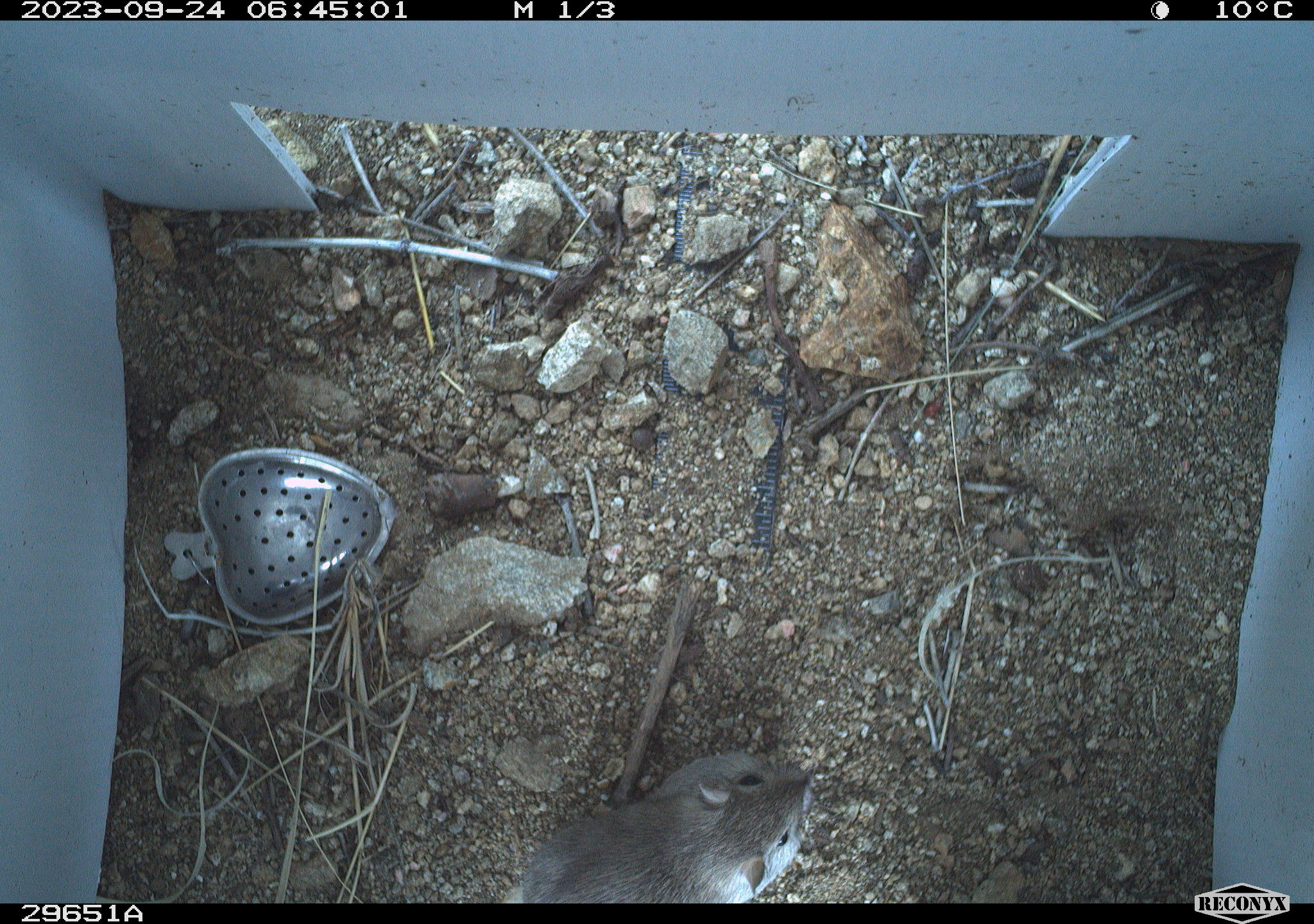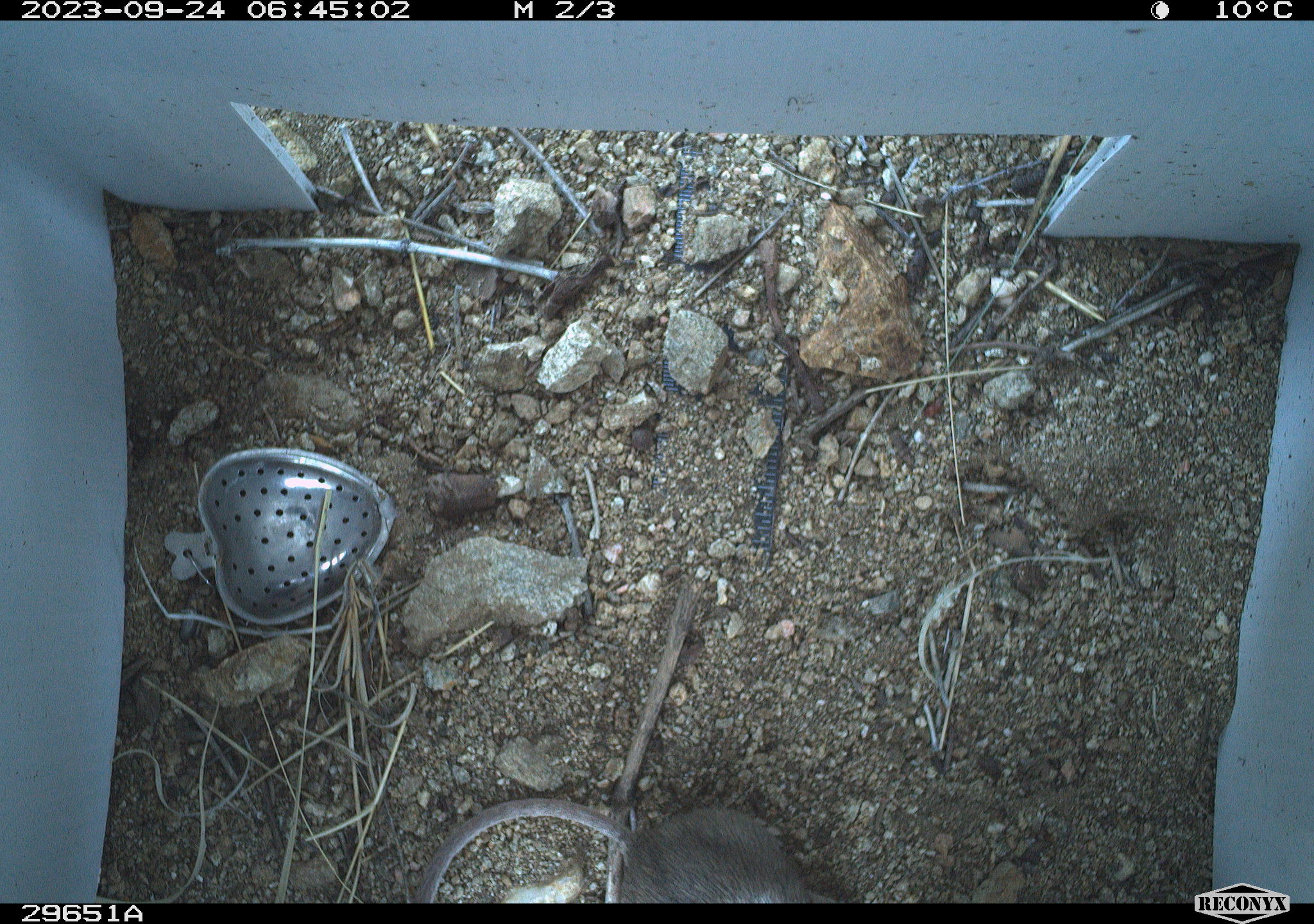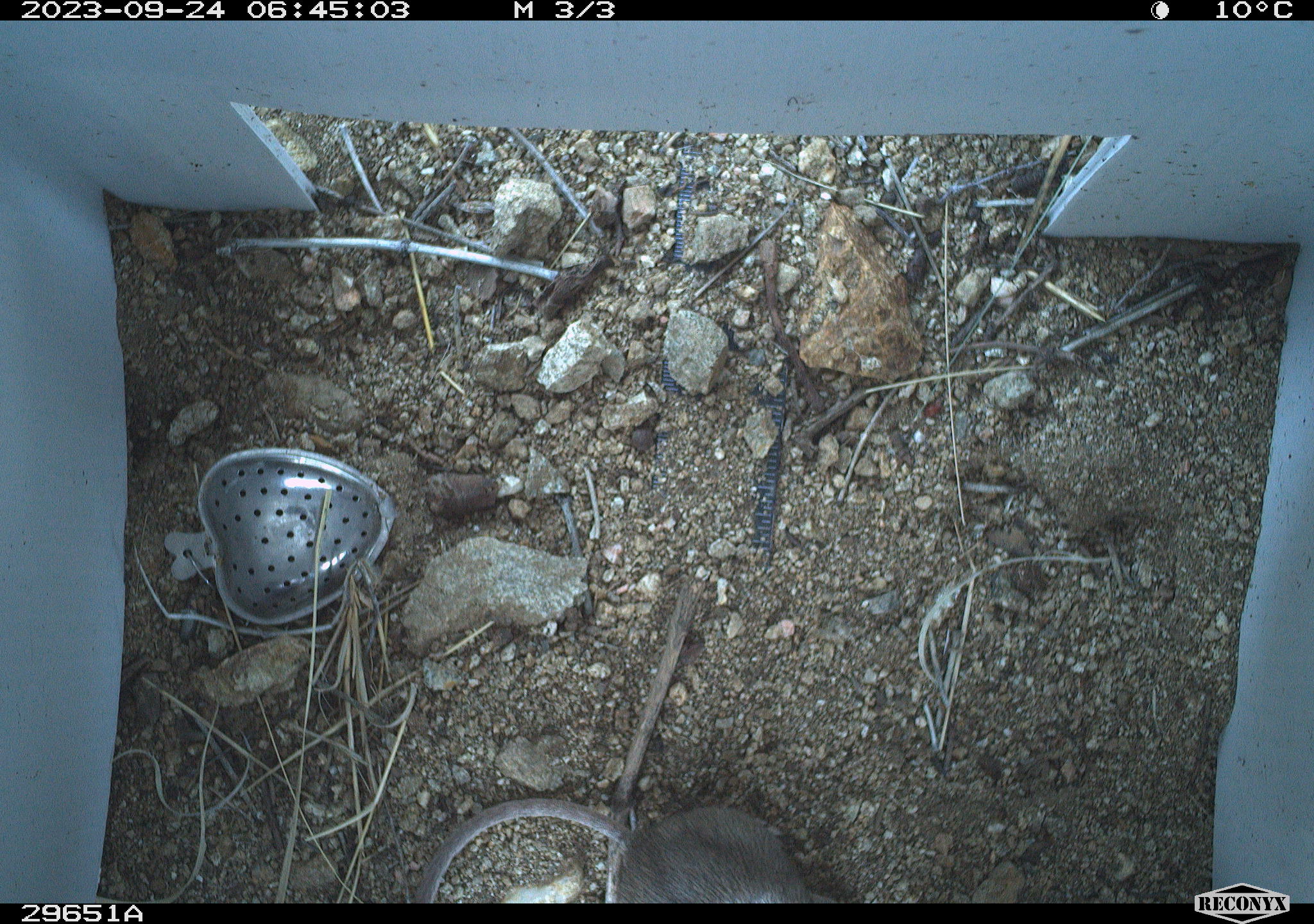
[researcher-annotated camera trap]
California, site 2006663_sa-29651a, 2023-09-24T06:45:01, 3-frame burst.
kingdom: Animalia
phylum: Chordata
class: Mammalia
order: Rodentia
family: Cricetidae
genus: Peromyscus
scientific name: Peromyscus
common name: deer mice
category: peromyscus species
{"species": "peromyscus species (deer mice) (Peromyscus)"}